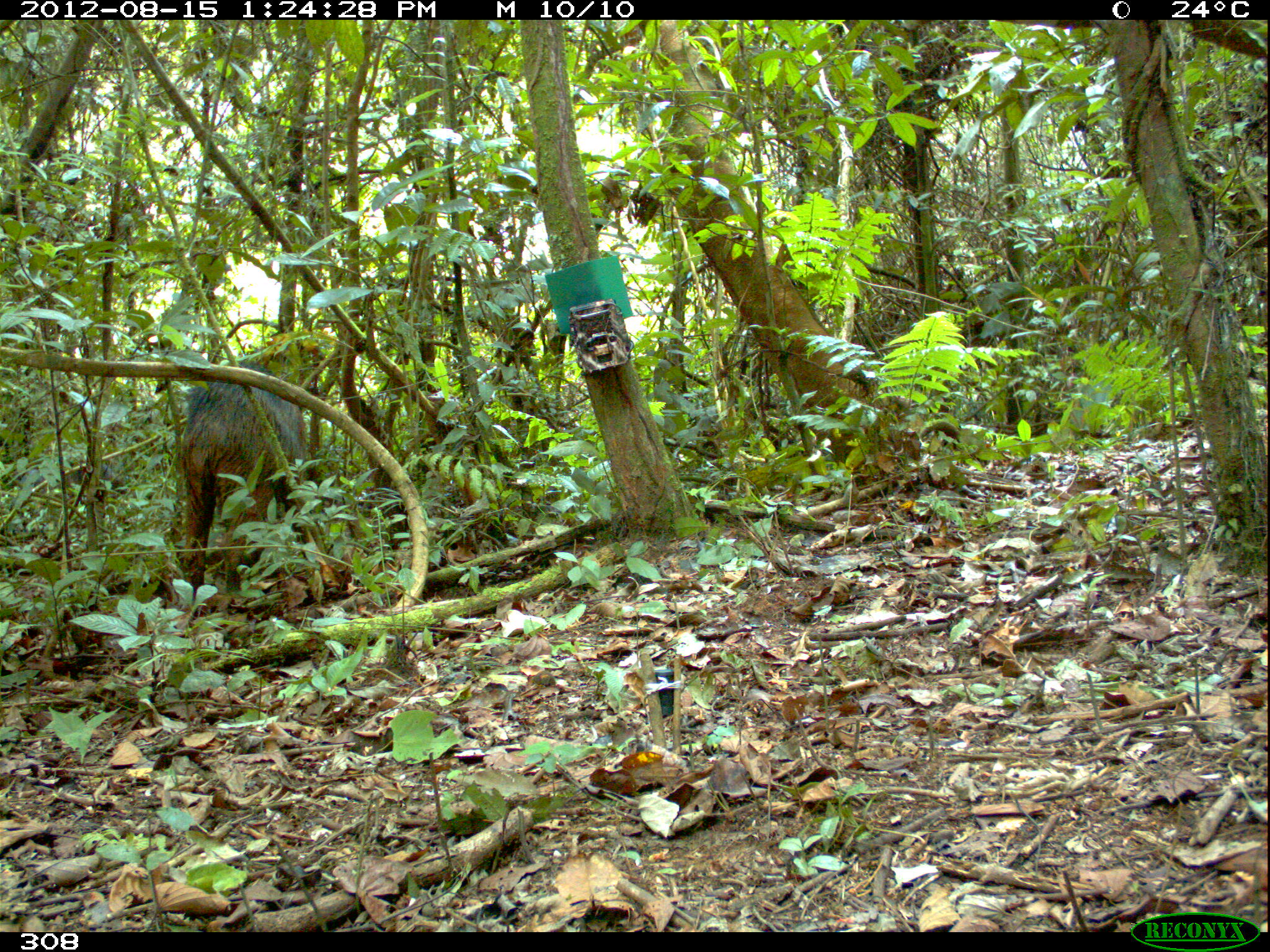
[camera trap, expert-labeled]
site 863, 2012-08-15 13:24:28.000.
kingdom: Animalia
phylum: Chordata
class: Mammalia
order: Artiodactyla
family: Tayassuidae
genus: Tayassu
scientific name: Tayassu pecari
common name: white-lipped peccary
Tayassu pecari (white-lipped peccary).